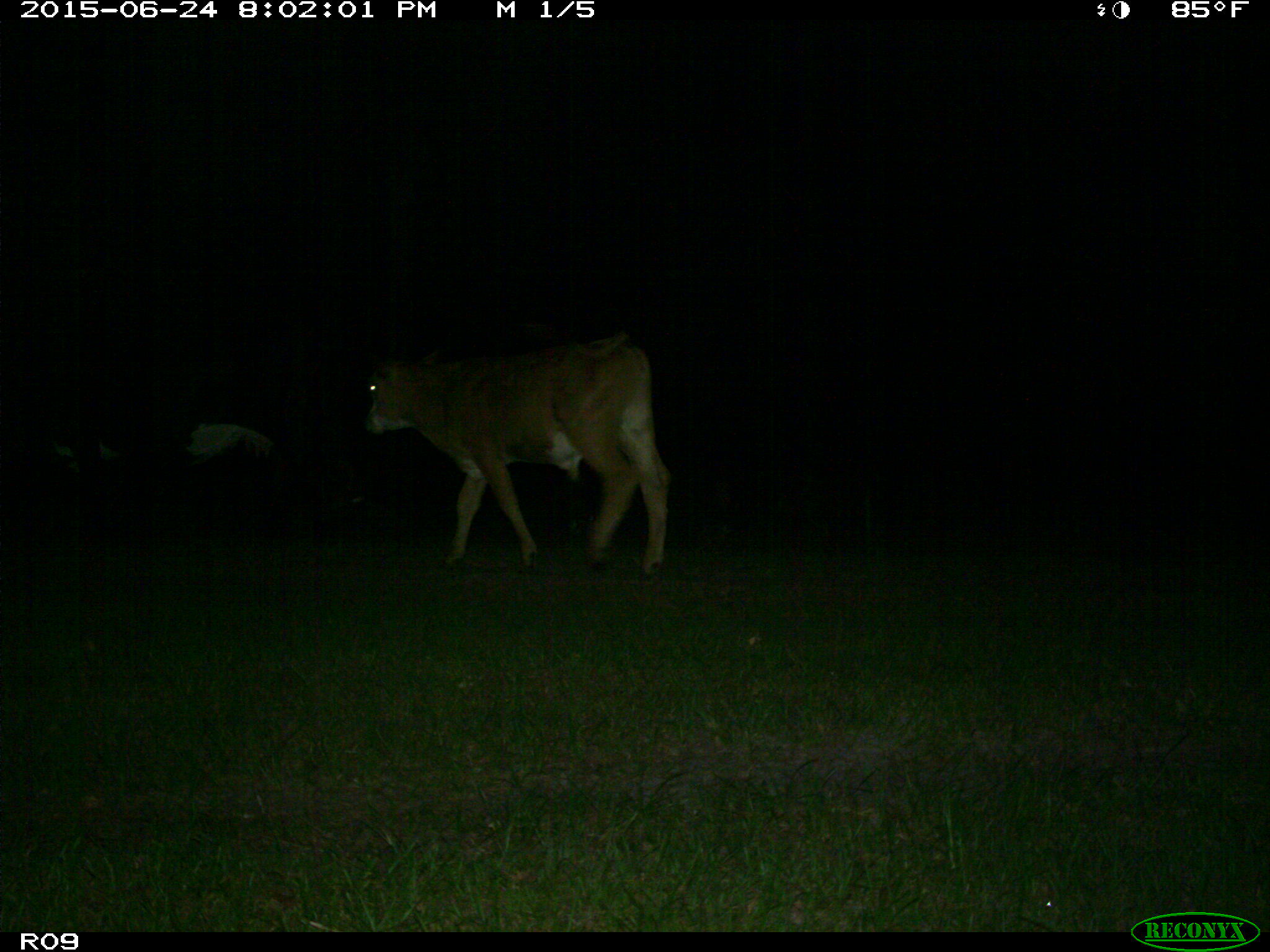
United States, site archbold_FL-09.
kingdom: Animalia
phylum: Chordata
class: Mammalia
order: Artiodactyla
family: Bovidae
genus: Bos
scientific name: Bos taurus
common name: domestic cow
Bos taurus (domestic cow).